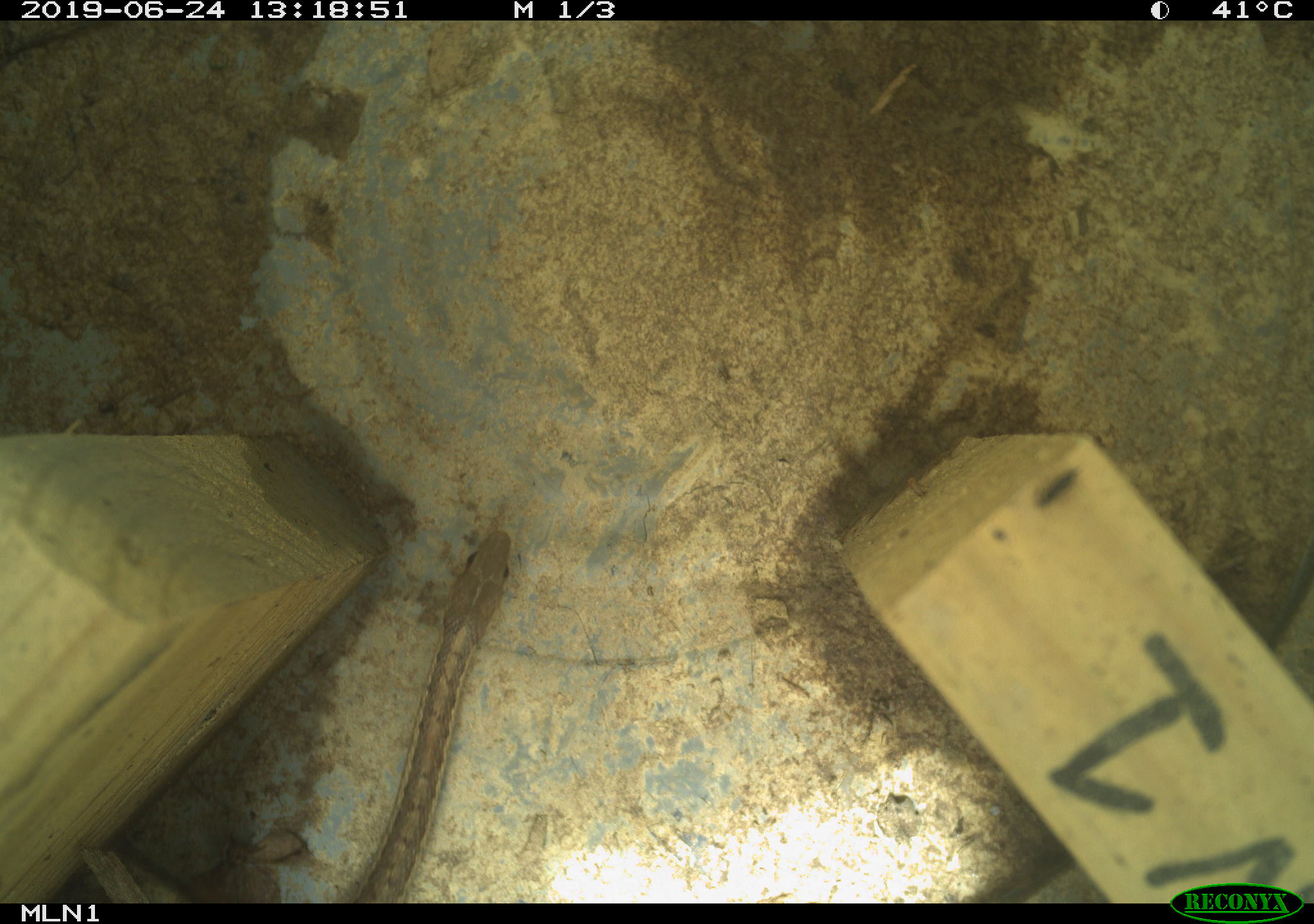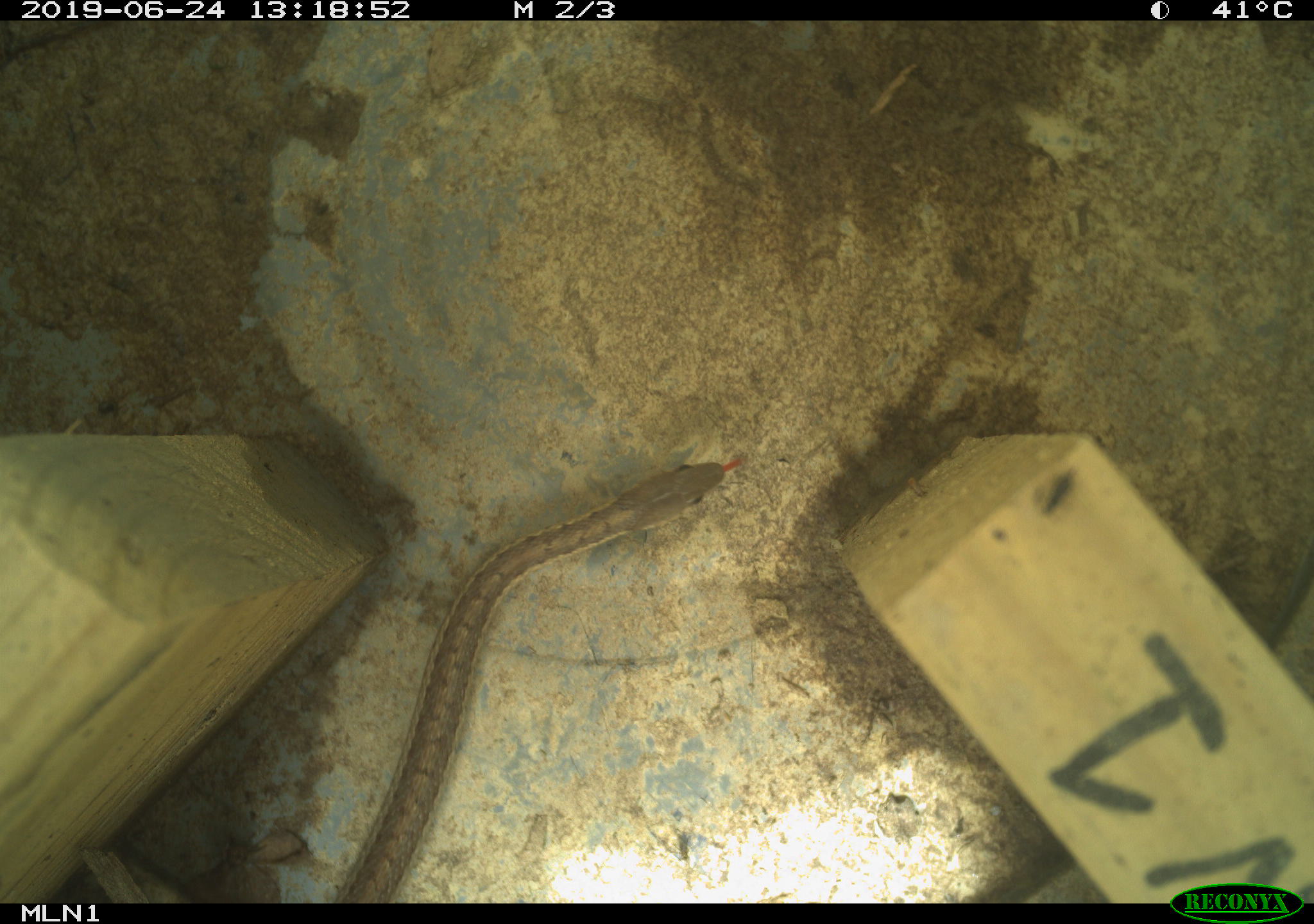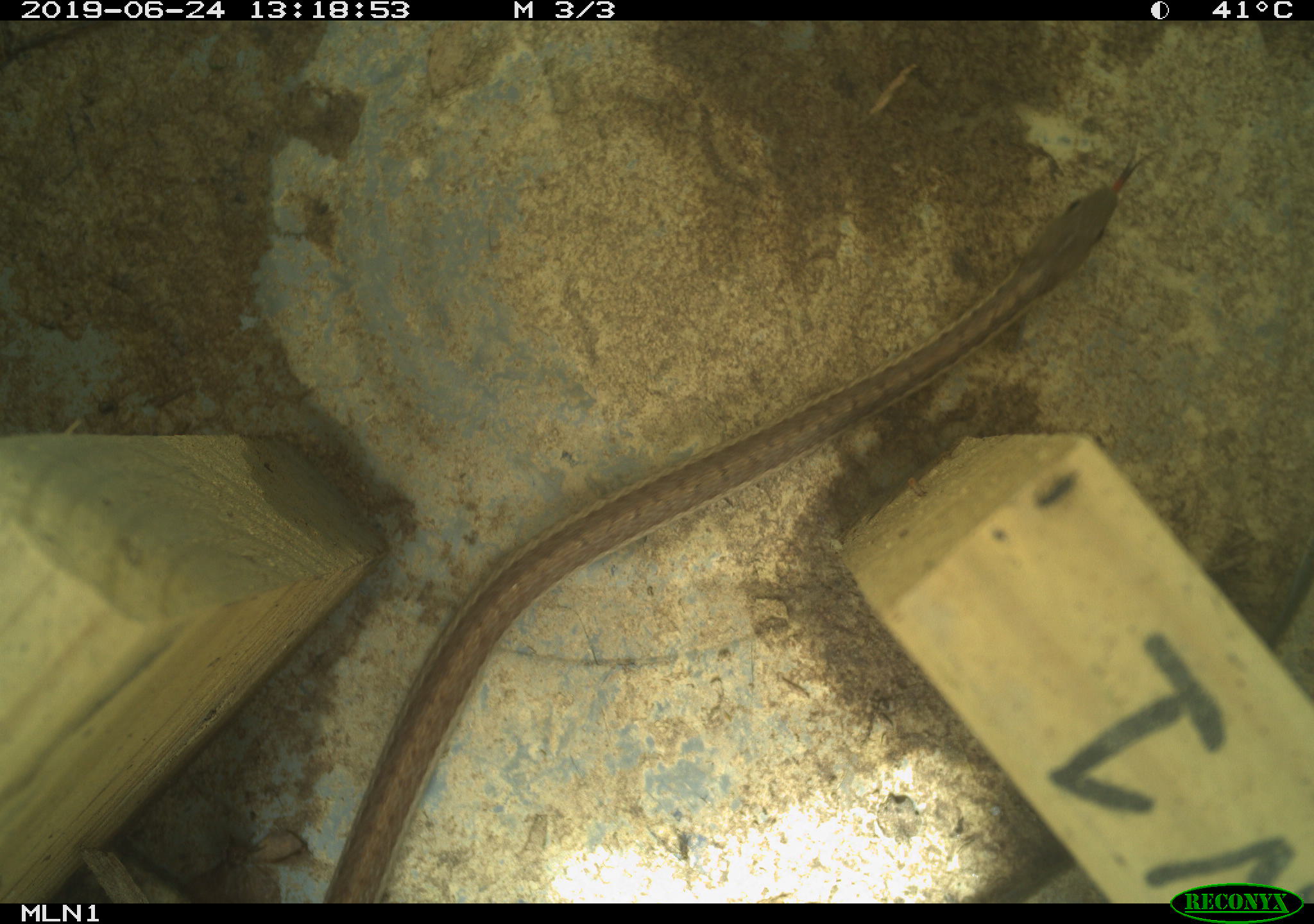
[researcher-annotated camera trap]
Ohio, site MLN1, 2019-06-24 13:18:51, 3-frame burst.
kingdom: Animalia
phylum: Chordata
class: Reptilia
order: Squamata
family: Colubridae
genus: Thamnophis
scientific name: Thamnophis sirtalis sirtalis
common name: eastern gartersnake